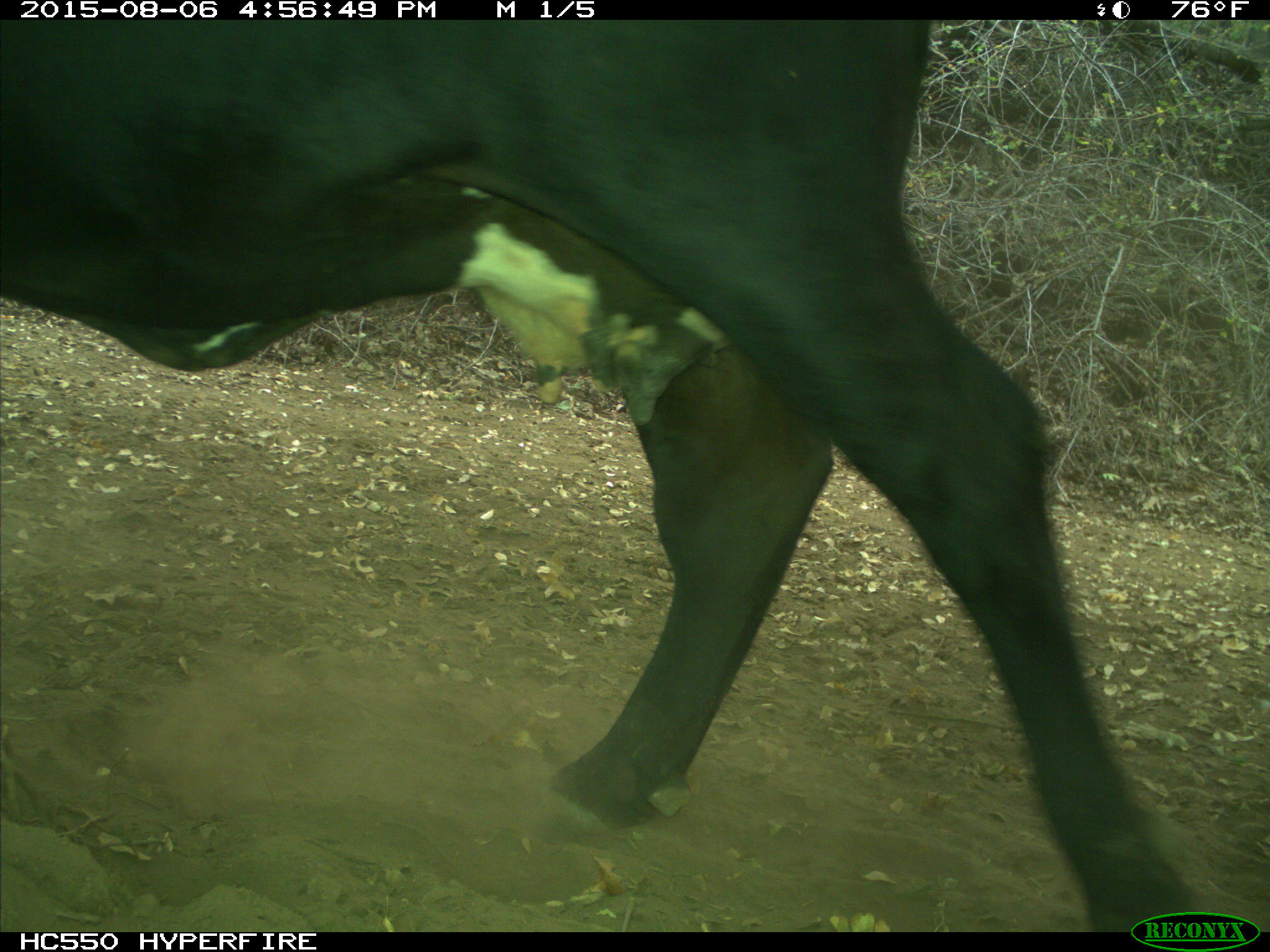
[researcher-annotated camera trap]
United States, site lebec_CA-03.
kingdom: Animalia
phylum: Chordata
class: Mammalia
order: Artiodactyla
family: Bovidae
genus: Bos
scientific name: Bos taurus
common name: domestic cow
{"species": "Bos taurus (domestic cow)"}